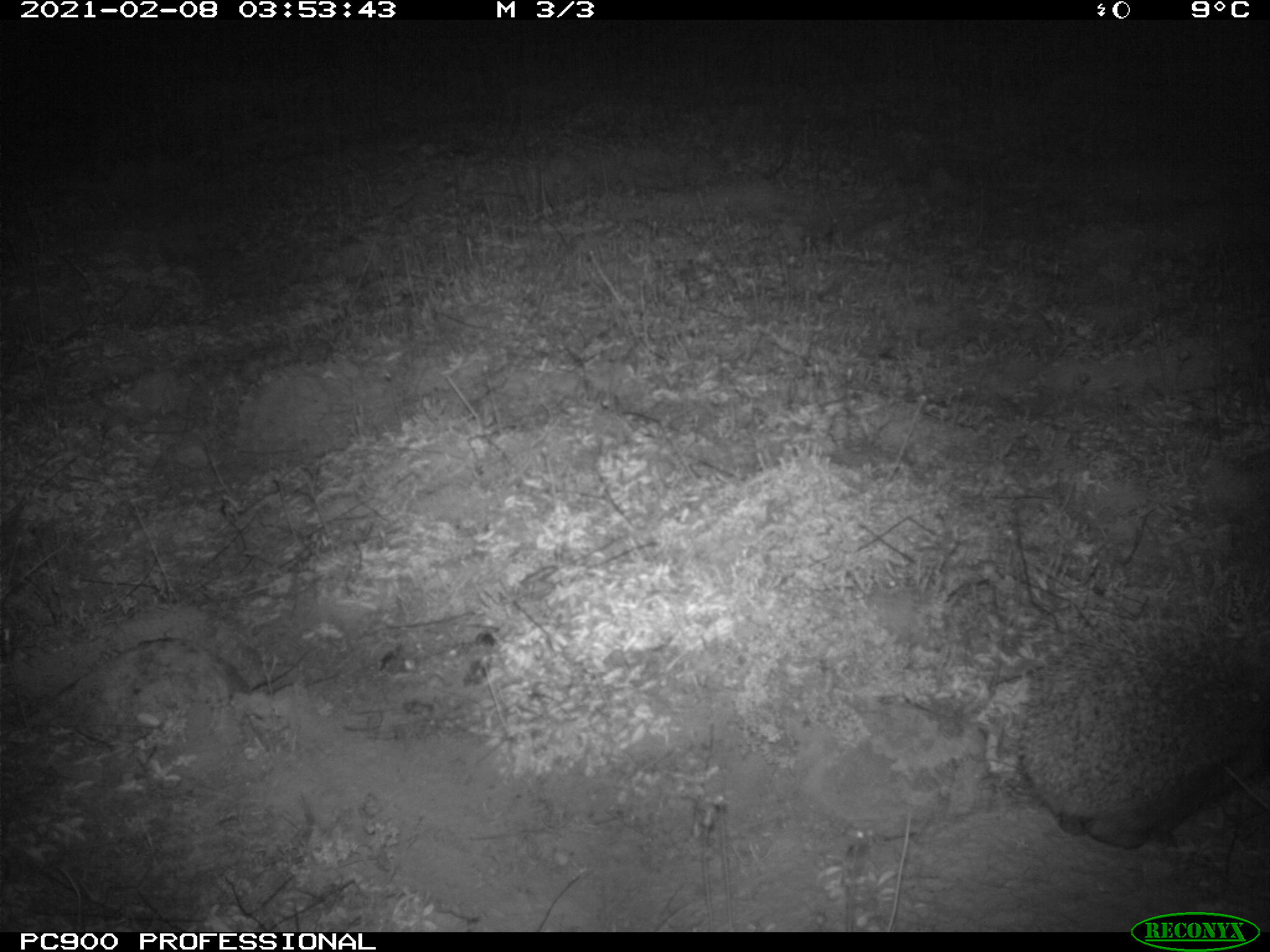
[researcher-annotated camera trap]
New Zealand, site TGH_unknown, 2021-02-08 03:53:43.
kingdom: Animalia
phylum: Chordata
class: Mammalia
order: Eulipotyphla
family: Erinaceidae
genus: Erinaceus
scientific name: Erinaceus europaeus europaeus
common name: european hedgehog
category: hedgehog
Hedgehog (european hedgehog) (Erinaceus europaeus europaeus).